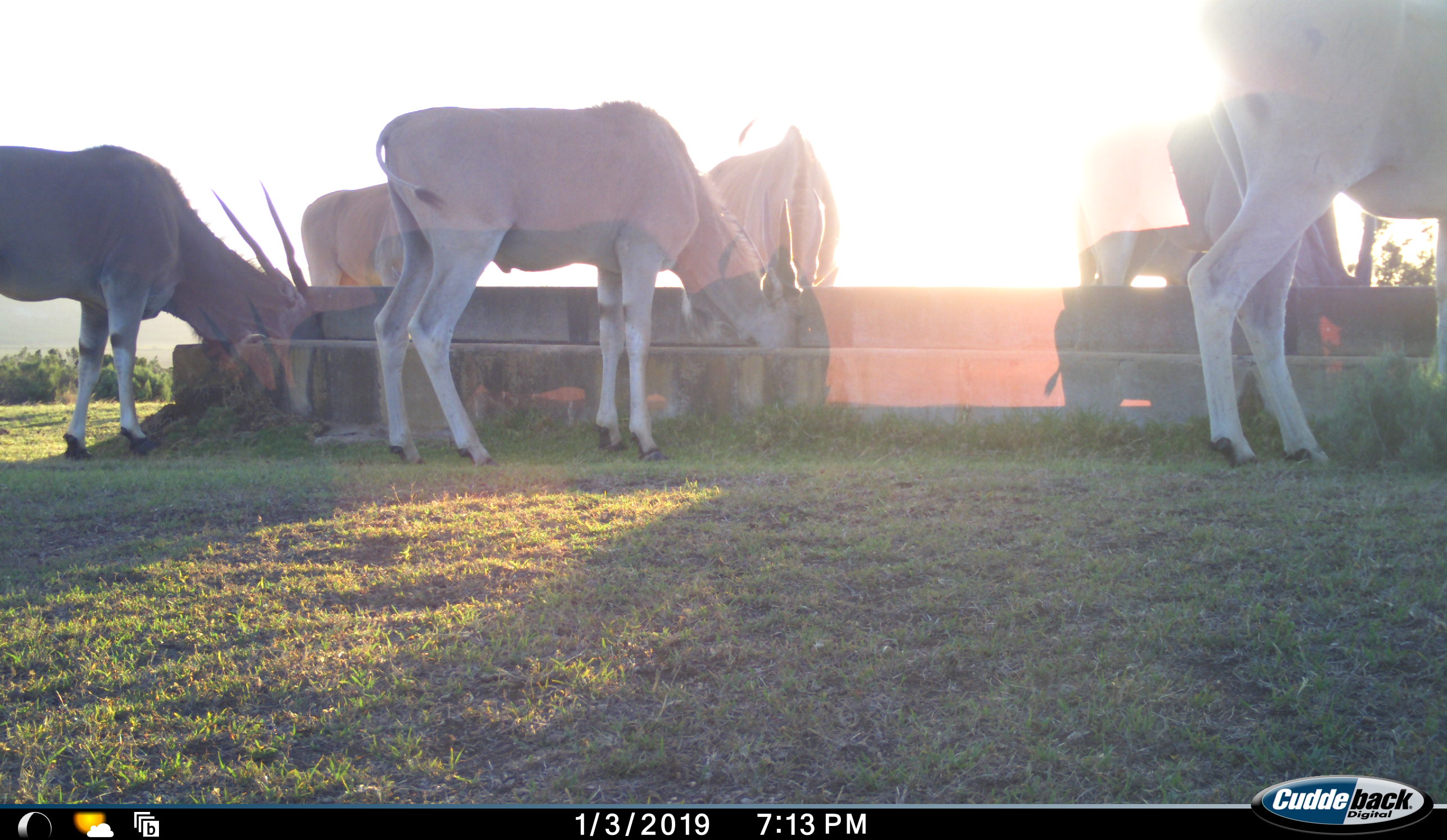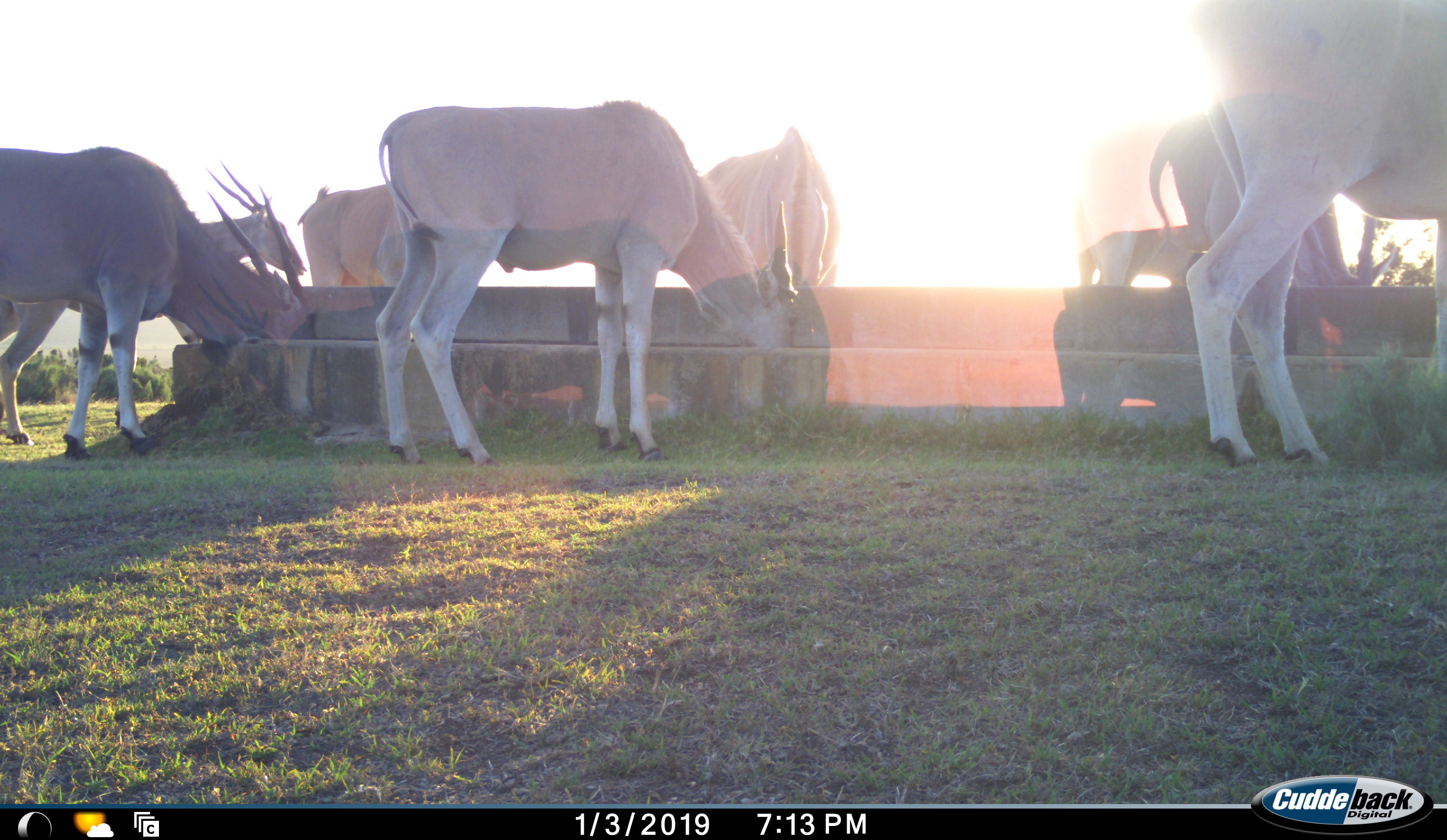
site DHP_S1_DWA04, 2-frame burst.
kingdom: Animalia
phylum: Chordata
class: Mammalia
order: Artiodactyla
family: Bovidae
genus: Tragelaphus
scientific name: Tragelaphus oryx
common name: eland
Eland (Tragelaphus oryx), count 7. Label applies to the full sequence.